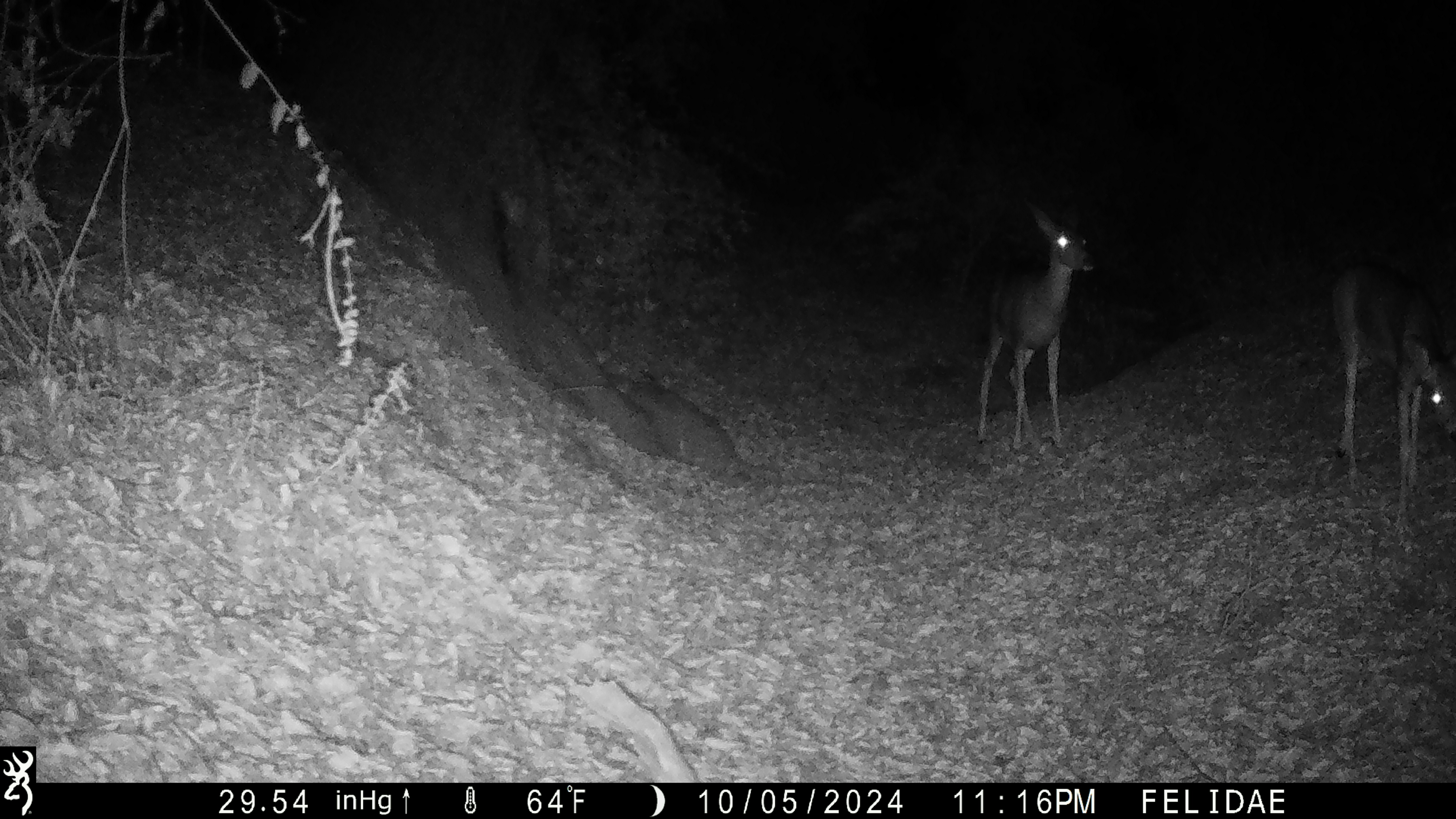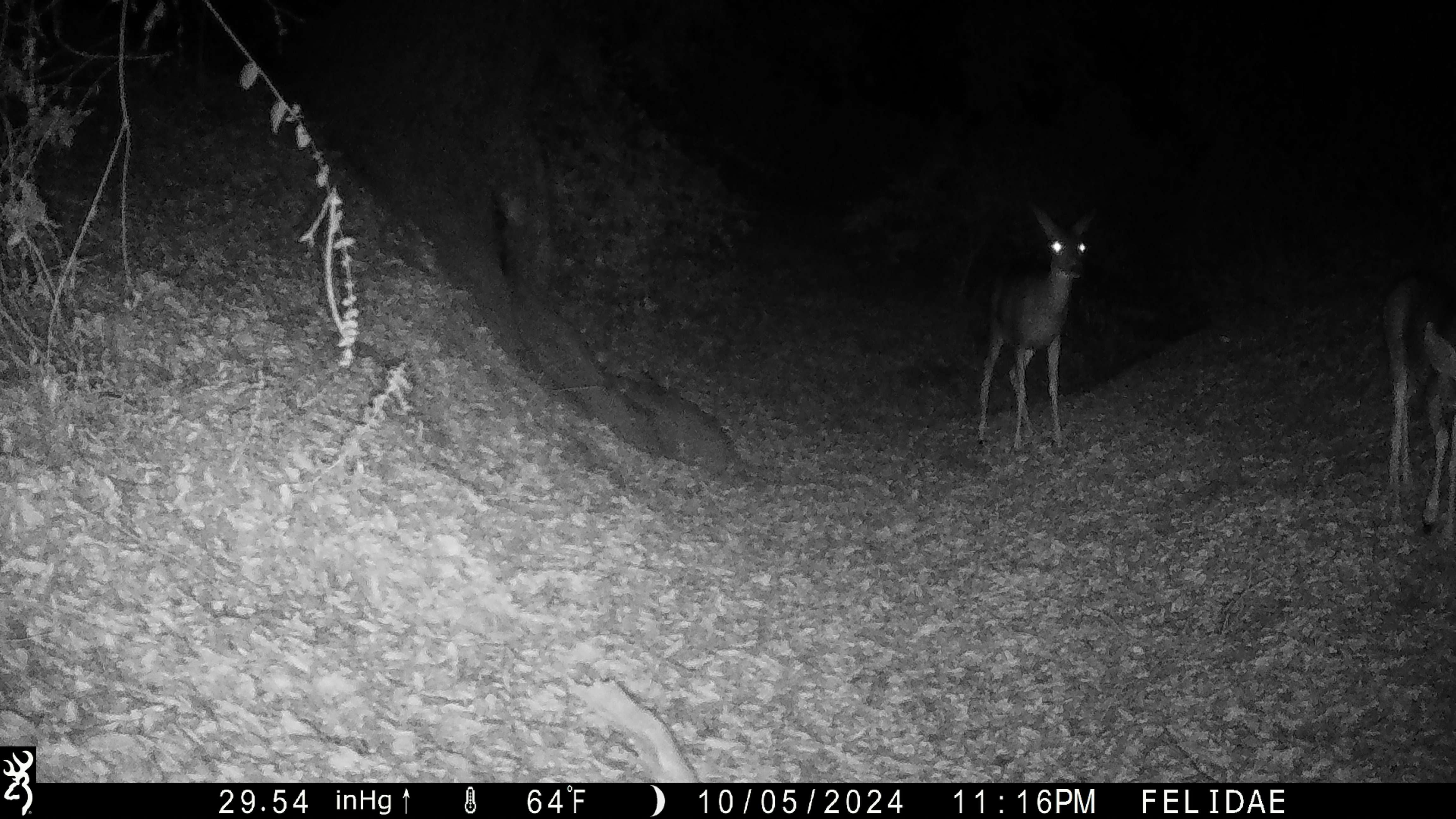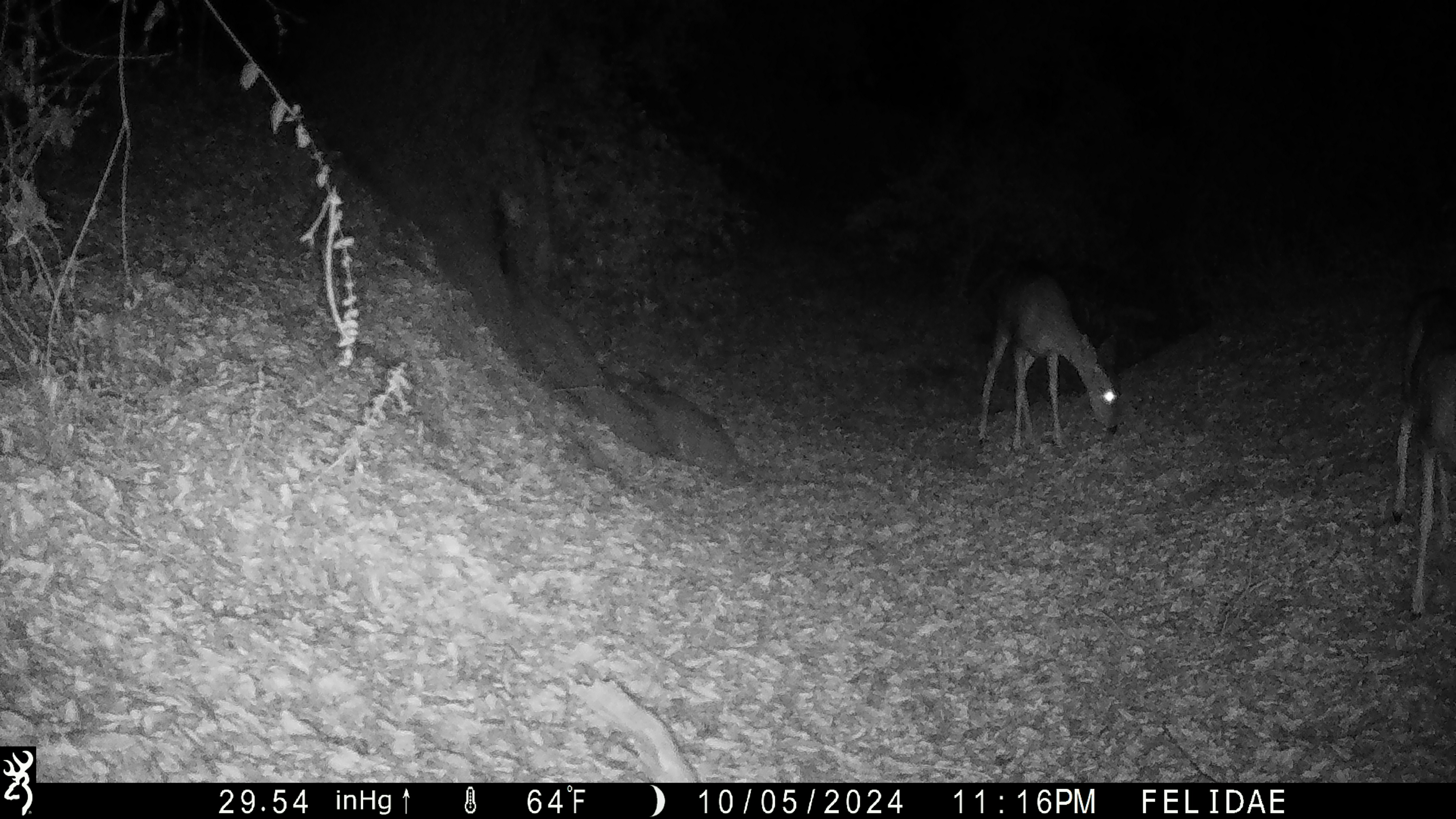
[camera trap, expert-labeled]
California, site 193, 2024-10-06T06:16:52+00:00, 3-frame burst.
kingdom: Animalia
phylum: Chordata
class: Mammalia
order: Artiodactyla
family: Cervidae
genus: Odocoileus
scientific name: Odocoileus hemionus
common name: mule deer